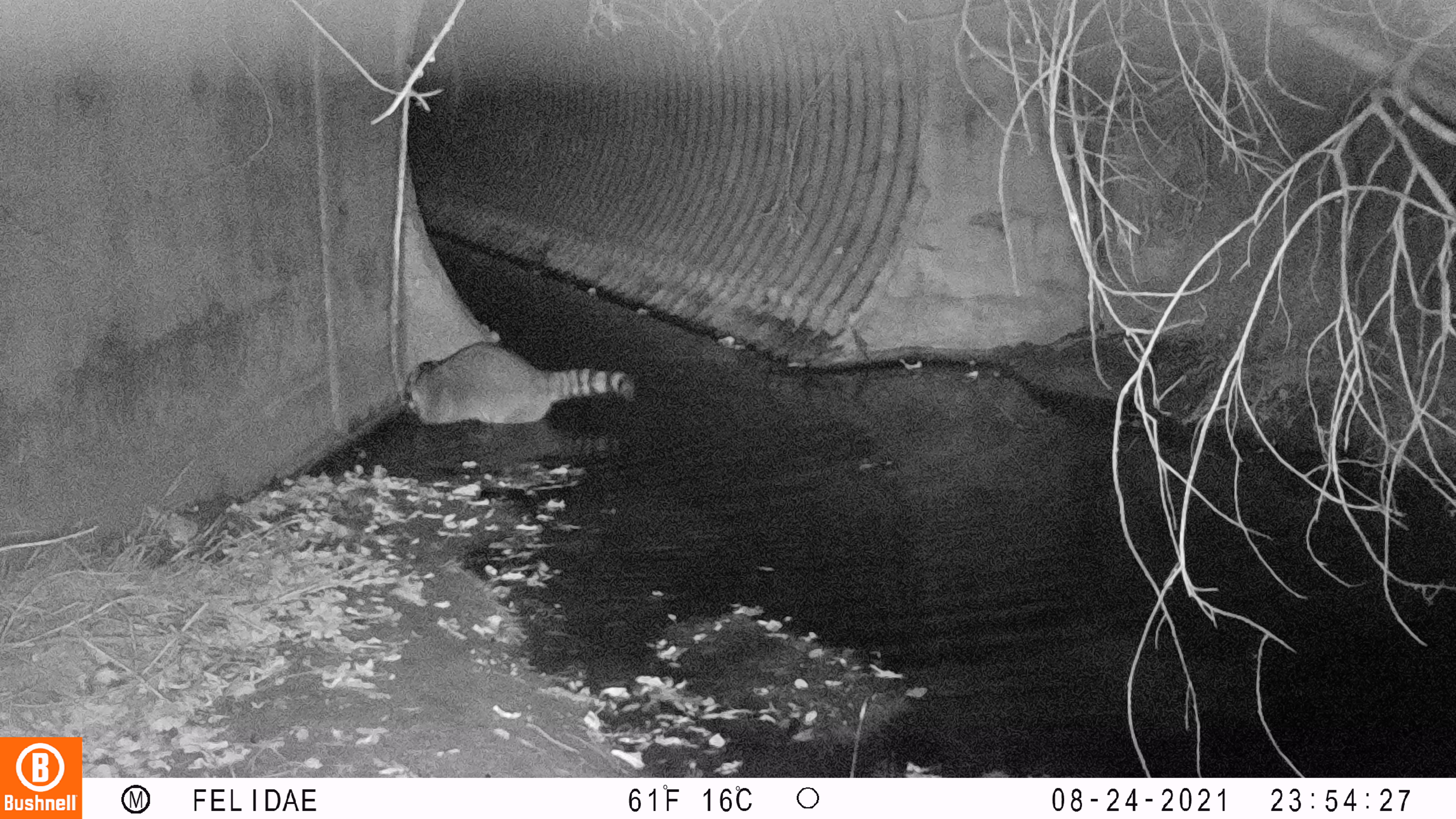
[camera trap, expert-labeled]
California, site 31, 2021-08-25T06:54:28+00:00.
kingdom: Animalia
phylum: Chordata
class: Mammalia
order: Carnivora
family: Procyonidae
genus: Procyon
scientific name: Procyon lotor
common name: raccoon